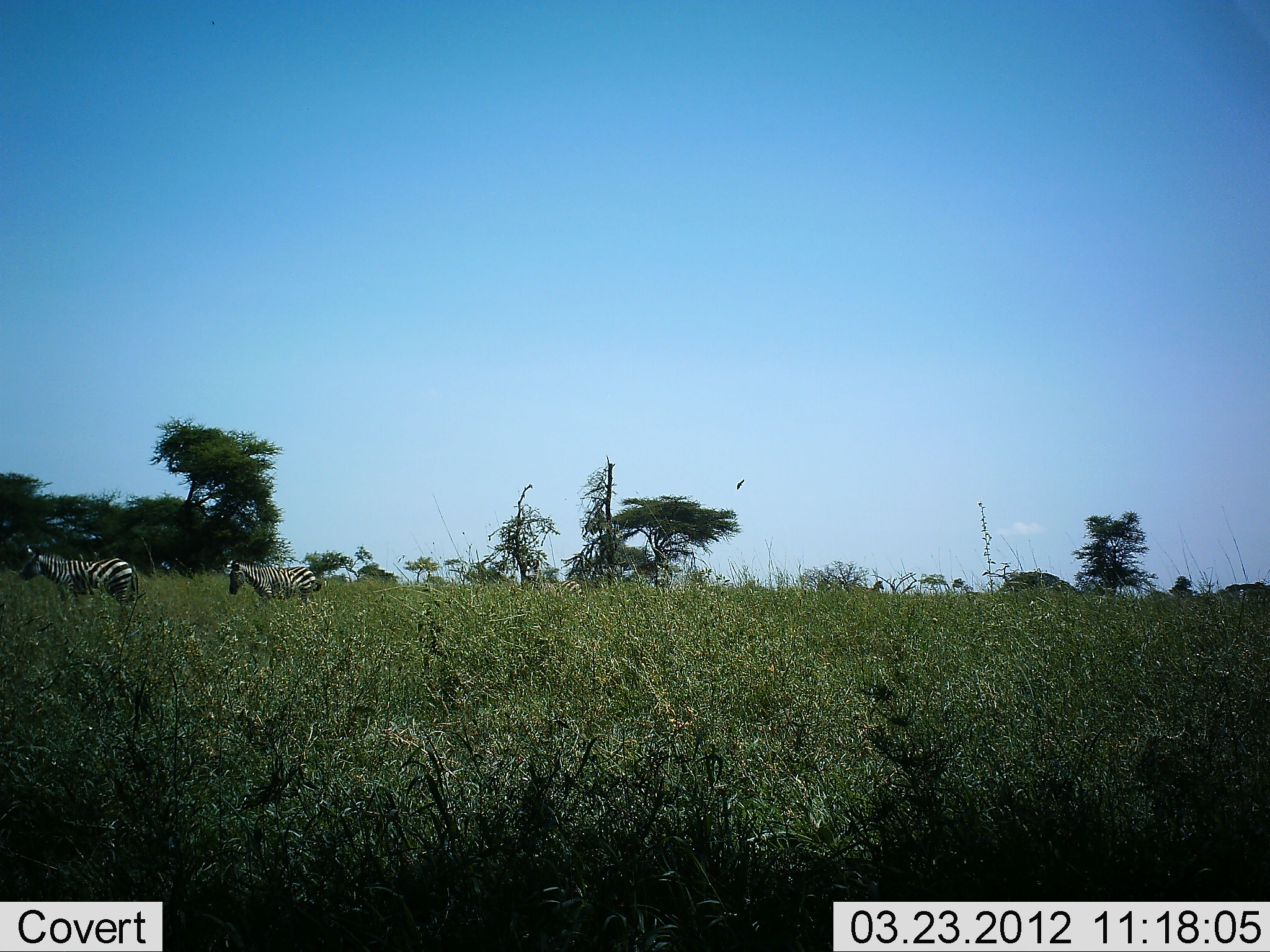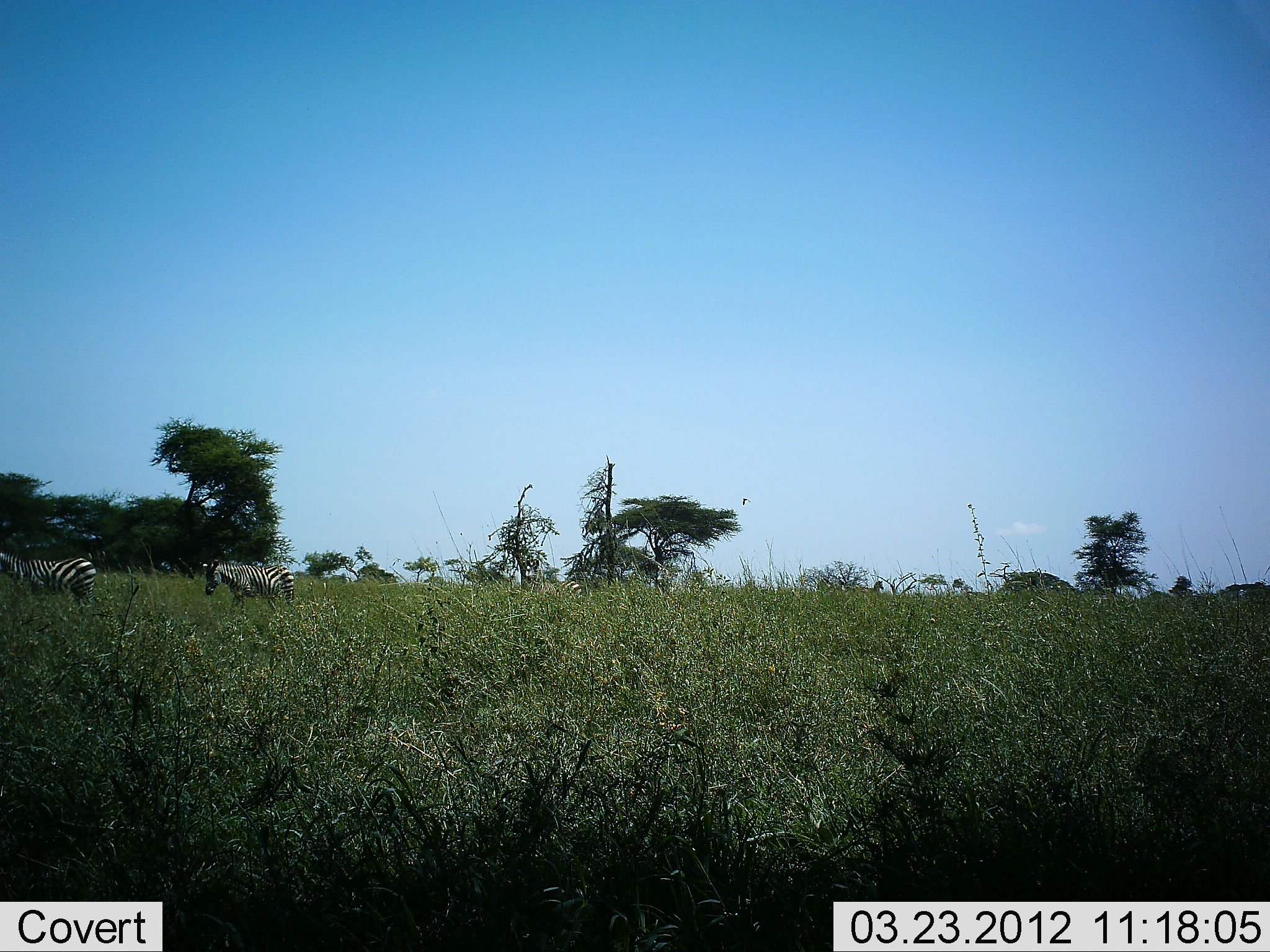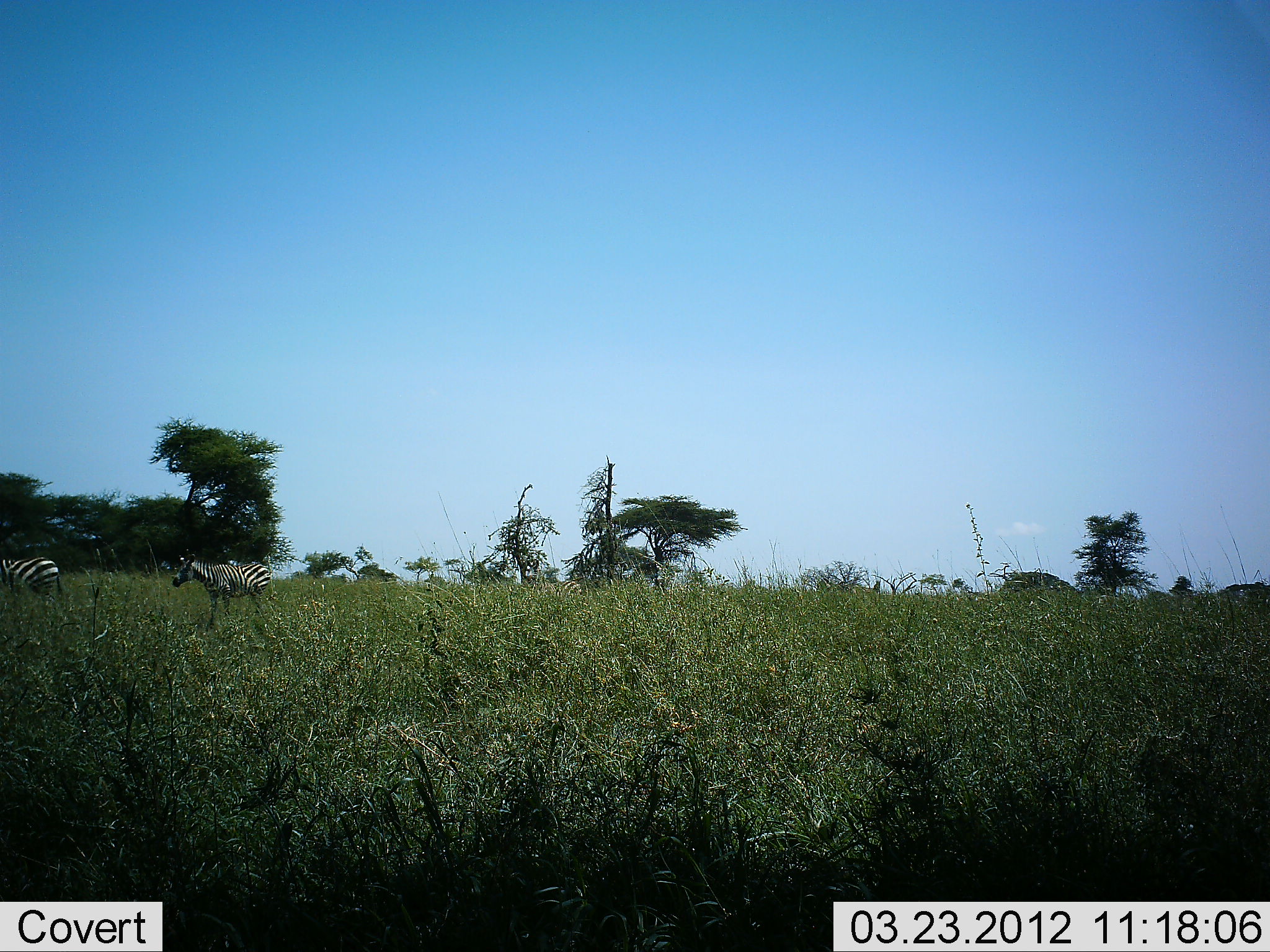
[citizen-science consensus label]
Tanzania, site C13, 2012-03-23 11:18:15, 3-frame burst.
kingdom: Animalia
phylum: Chordata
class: Mammalia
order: Perissodactyla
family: Equidae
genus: Equus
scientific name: Equus quagga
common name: plains zebra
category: zebra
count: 2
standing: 0%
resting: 0%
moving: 100%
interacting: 0%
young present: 0%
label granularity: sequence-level